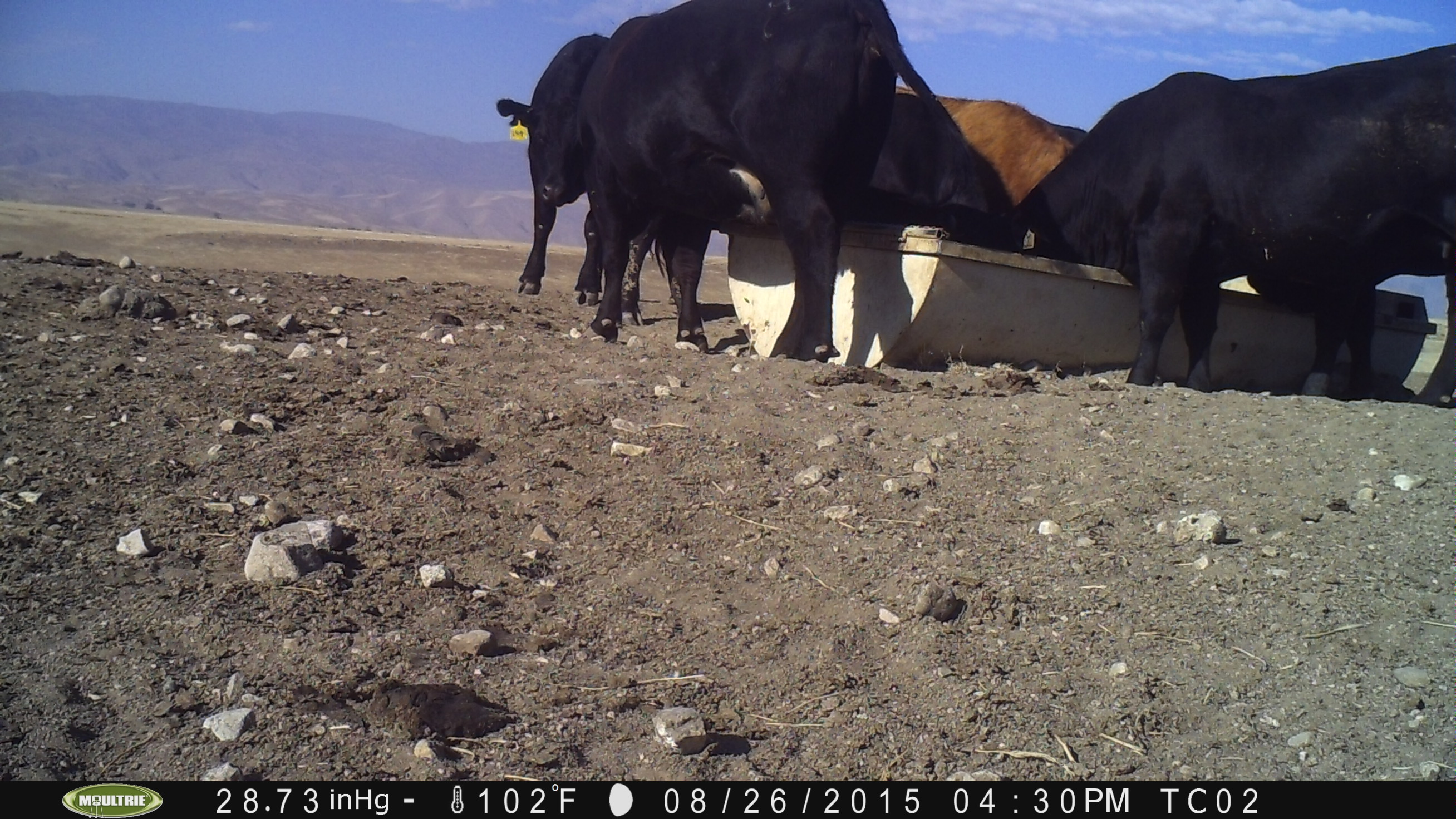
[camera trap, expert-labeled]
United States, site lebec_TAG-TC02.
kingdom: Animalia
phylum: Chordata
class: Mammalia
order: Artiodactyla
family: Bovidae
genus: Bos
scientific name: Bos taurus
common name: domestic cow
Bos taurus (domestic cow).